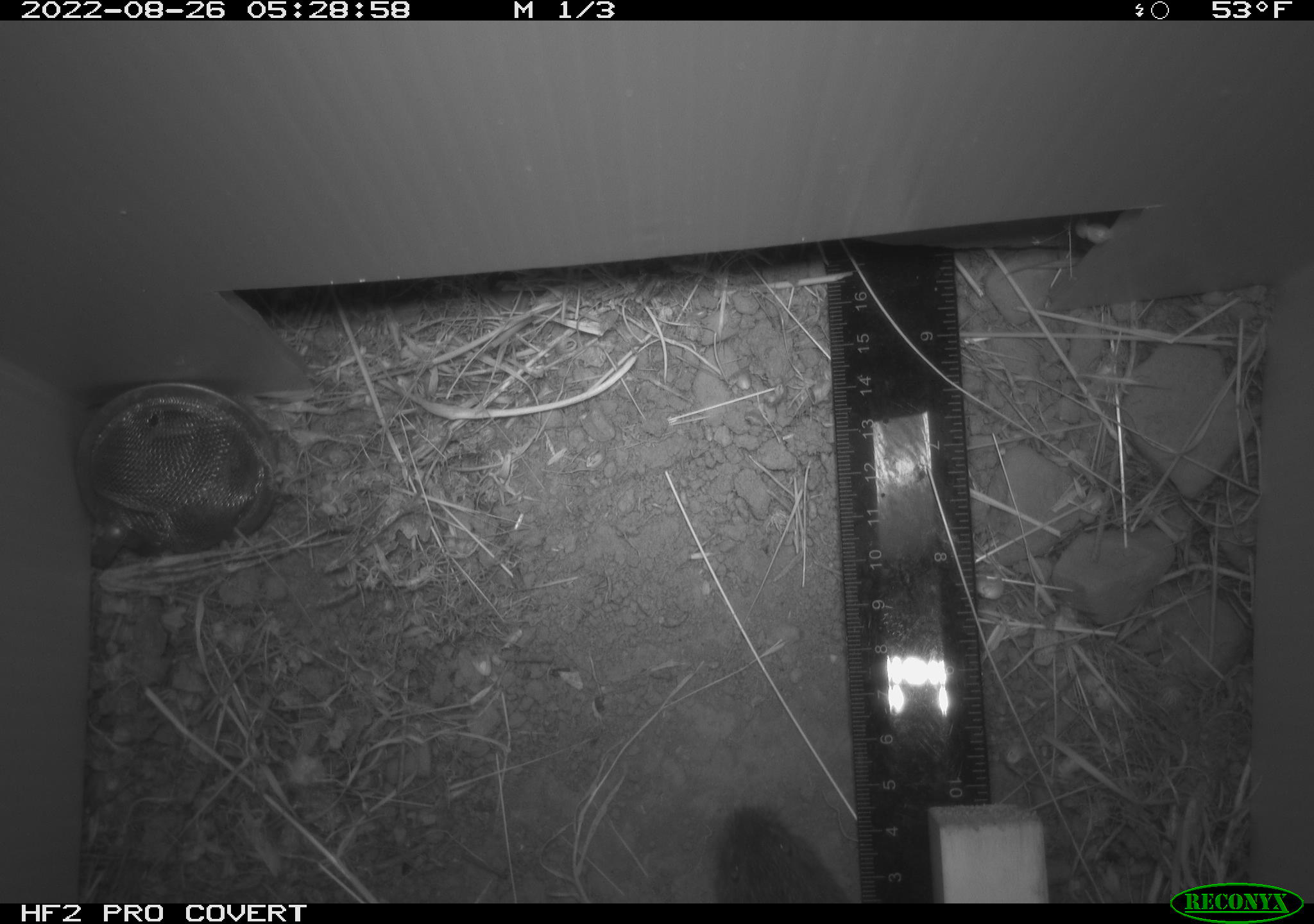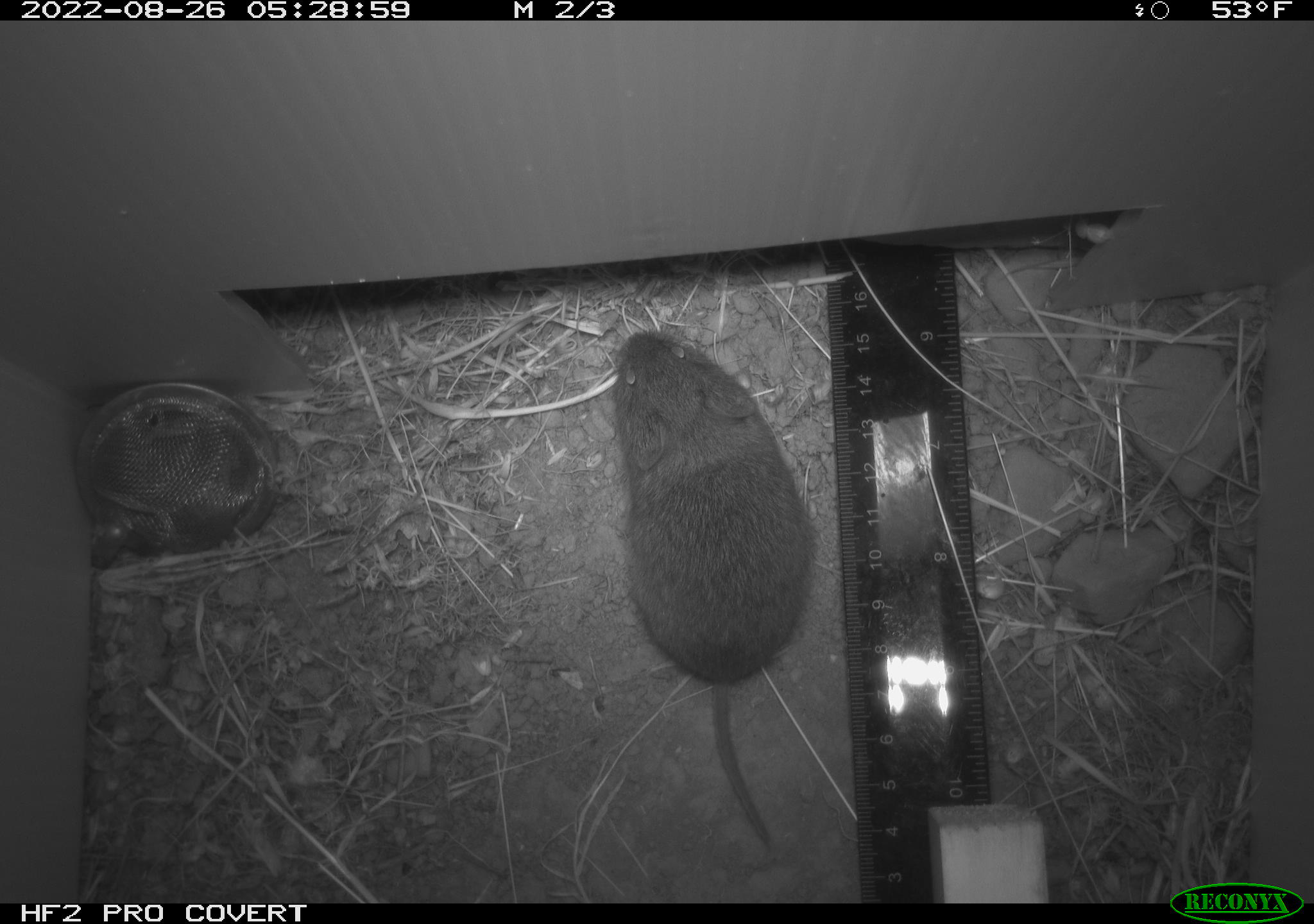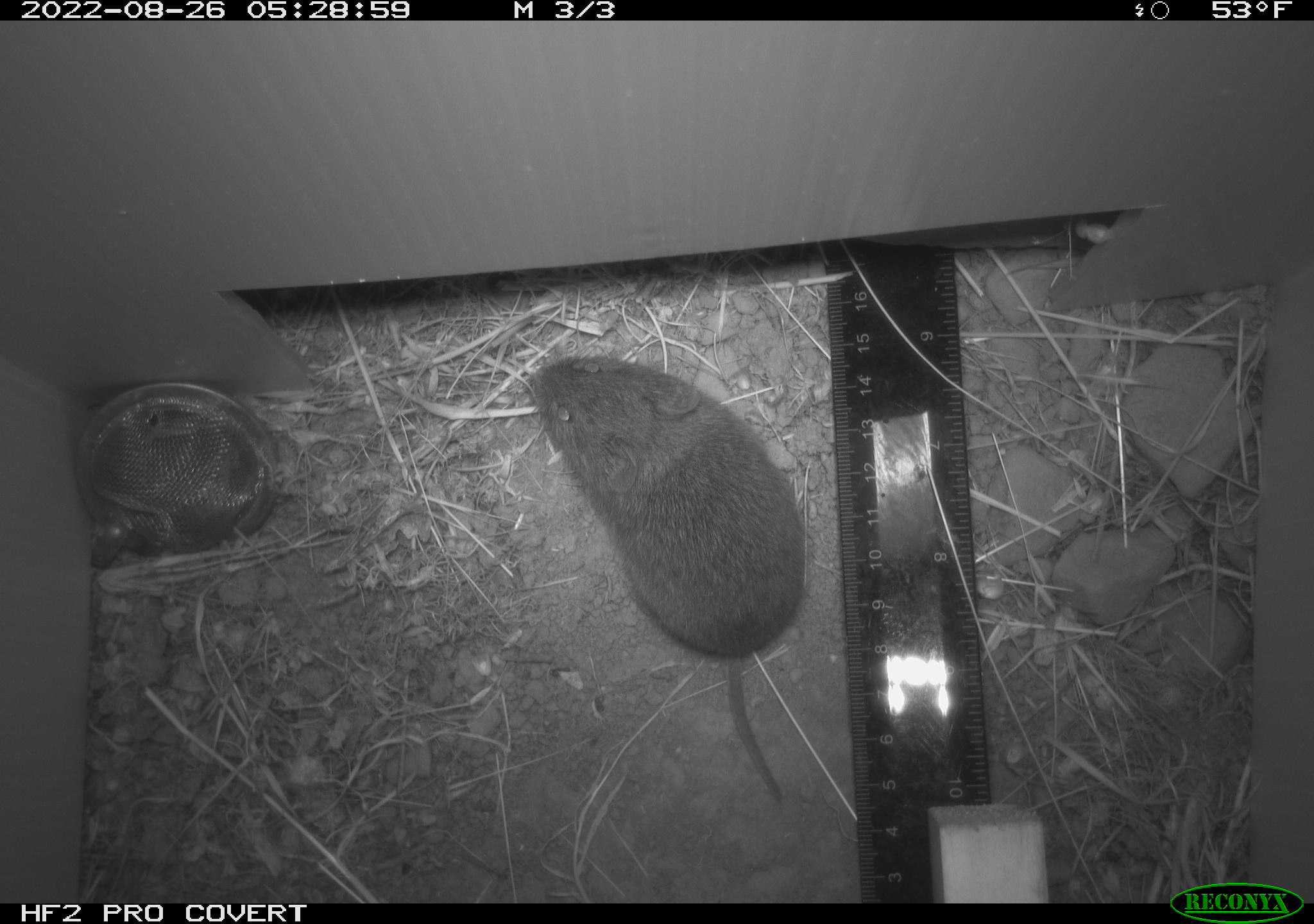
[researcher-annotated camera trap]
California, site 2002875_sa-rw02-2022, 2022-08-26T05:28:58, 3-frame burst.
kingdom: Animalia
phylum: Chordata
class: Mammalia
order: Rodentia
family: Cricetidae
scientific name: Arvicolinae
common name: voles, lemmings, and muskrats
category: arvicolinae subfamily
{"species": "arvicolinae subfamily (voles, lemmings, and muskrats) (Arvicolinae)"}